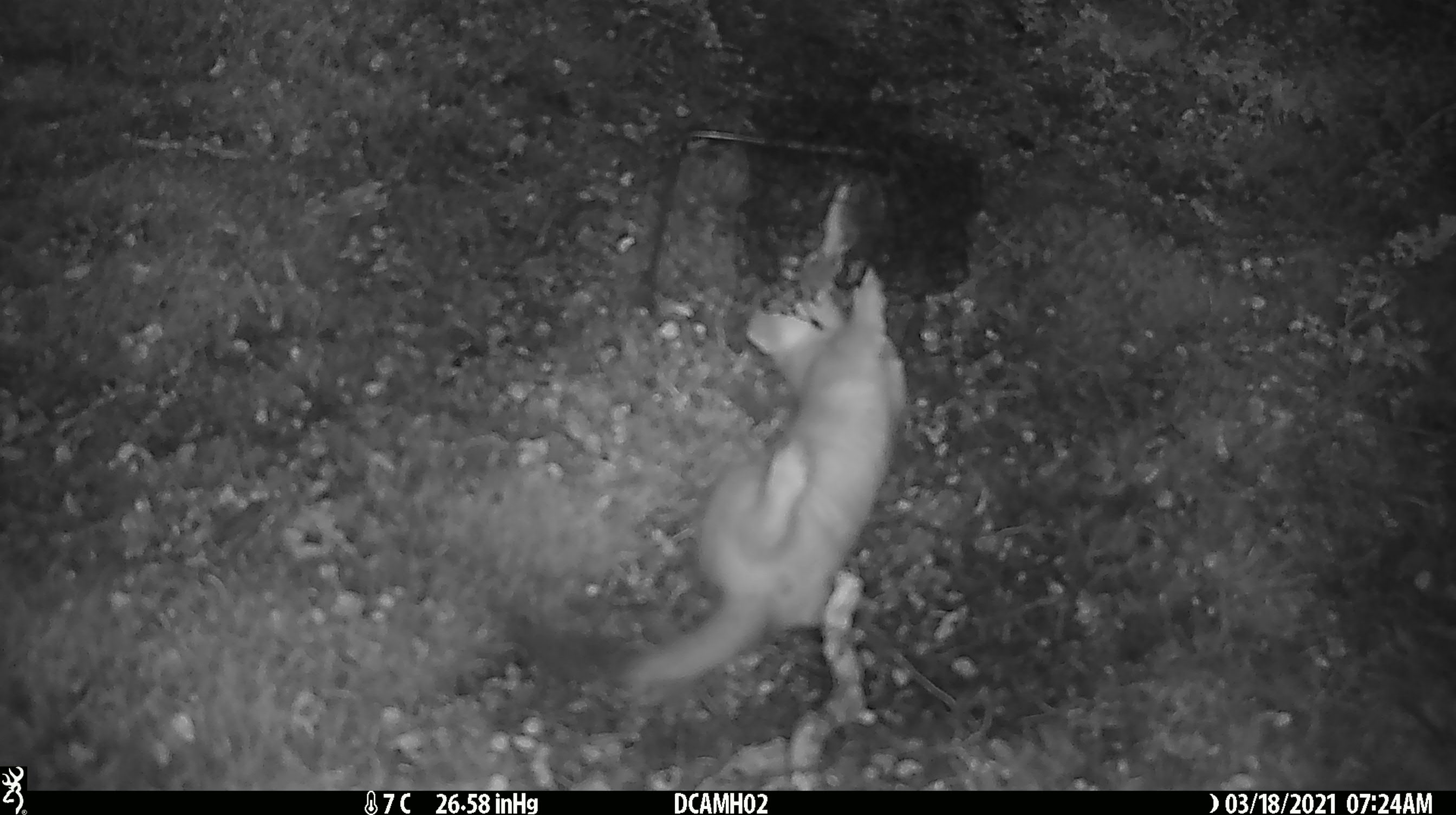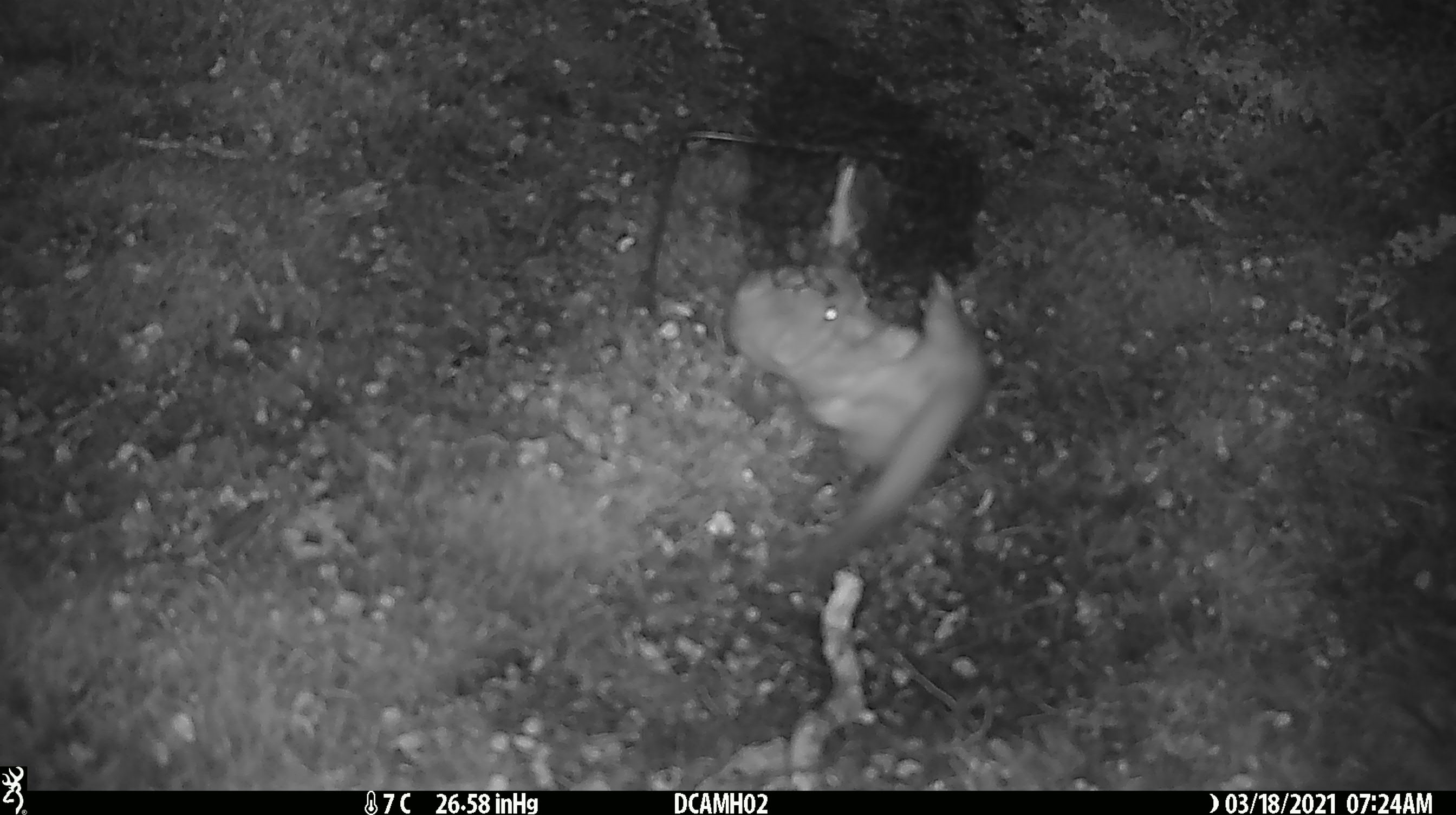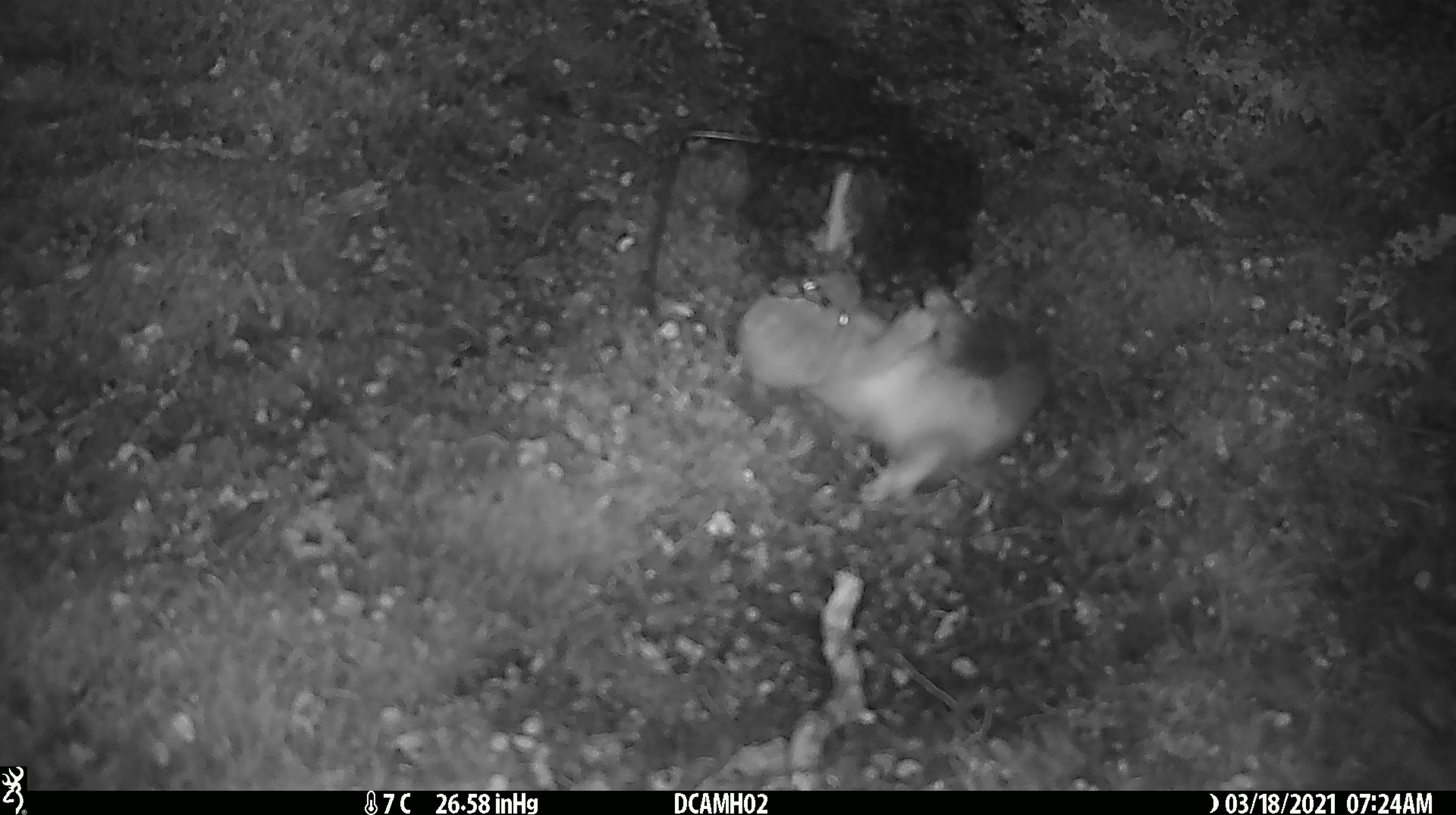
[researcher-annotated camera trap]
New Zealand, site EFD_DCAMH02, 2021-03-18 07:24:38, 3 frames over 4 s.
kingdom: Animalia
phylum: Chordata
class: Mammalia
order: Carnivora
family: Mustelidae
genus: Mustela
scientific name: Mustela erminea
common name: stoat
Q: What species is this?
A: Stoat (Mustela erminea).